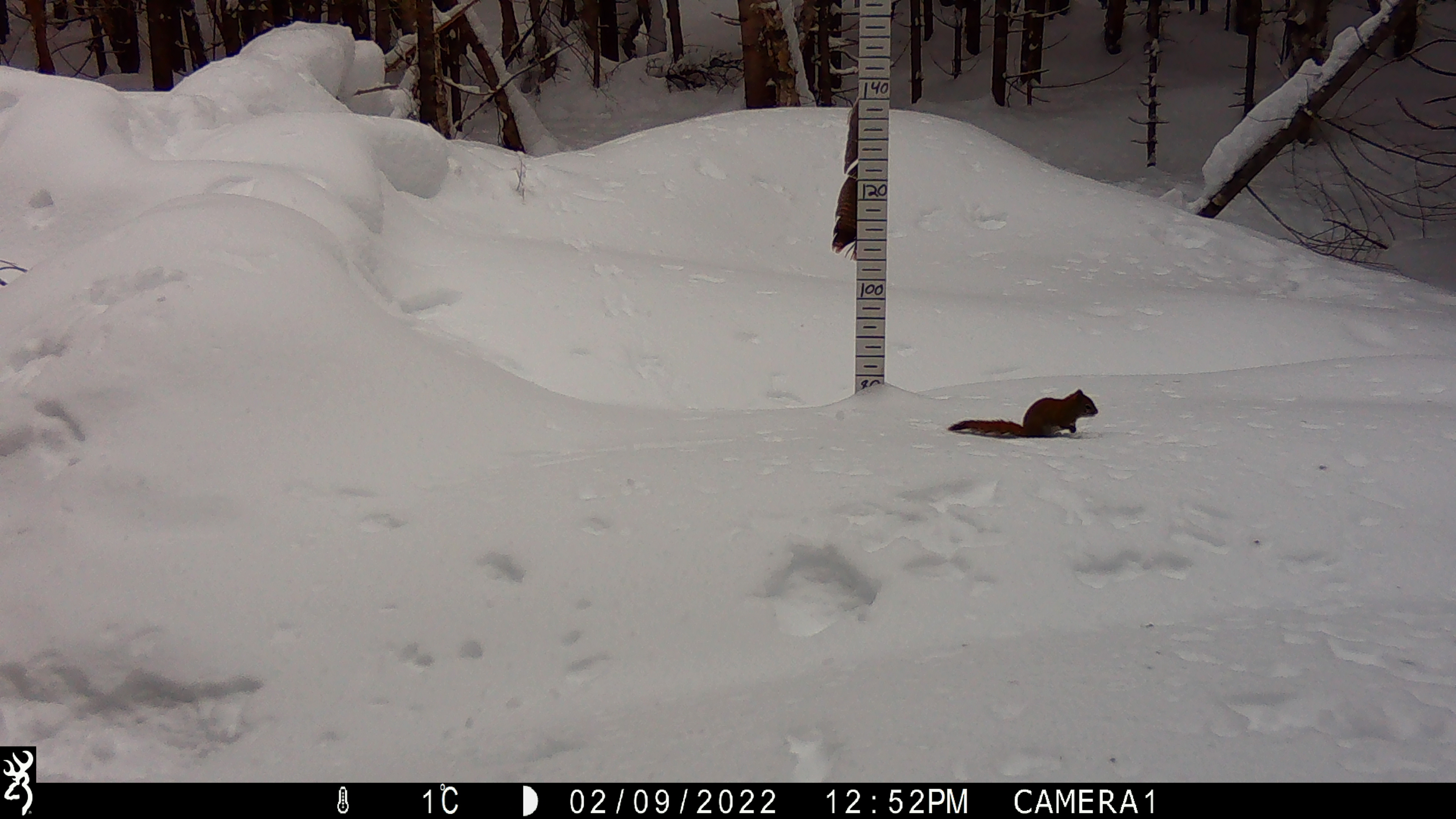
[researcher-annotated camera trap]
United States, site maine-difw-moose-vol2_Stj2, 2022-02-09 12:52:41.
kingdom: Animalia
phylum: Chordata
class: Mammalia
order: Rodentia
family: Sciuridae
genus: Tamiasciurus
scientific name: Tamiasciurus hudsonicus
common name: red squirrel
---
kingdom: Animalia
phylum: Chordata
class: Mammalia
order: Rodentia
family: Sciuridae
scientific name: Sciuridae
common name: squirrel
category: squirrel sp.